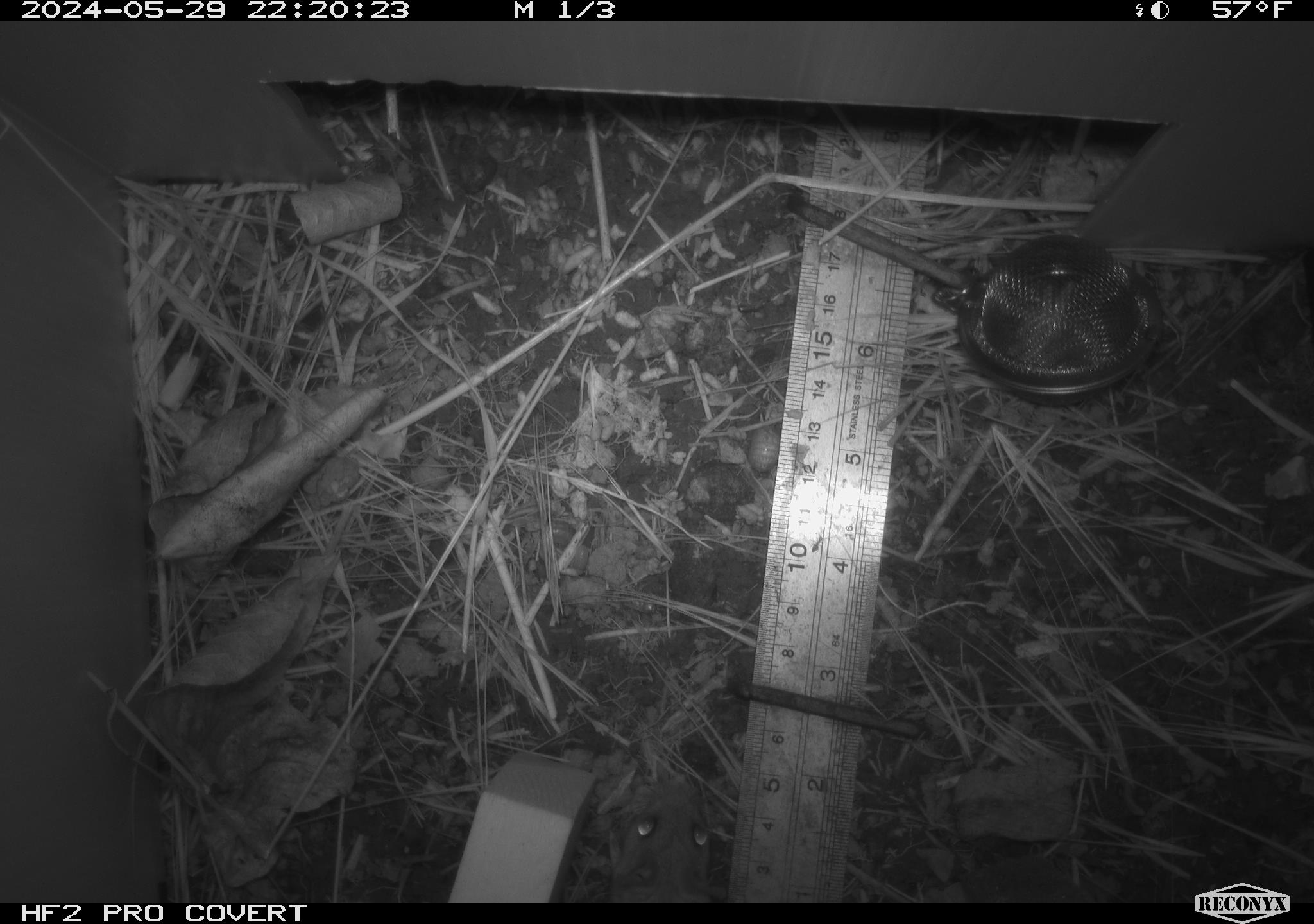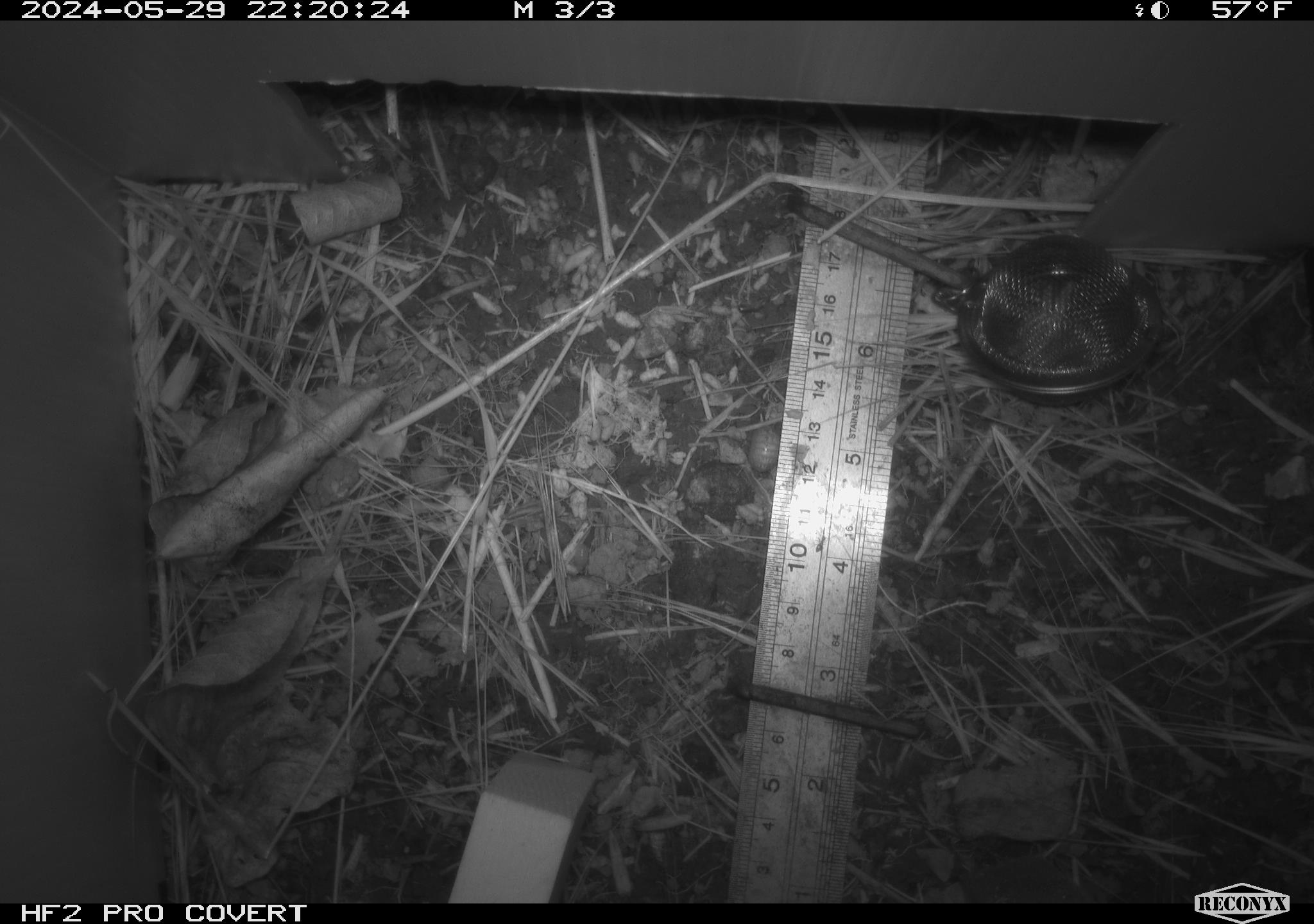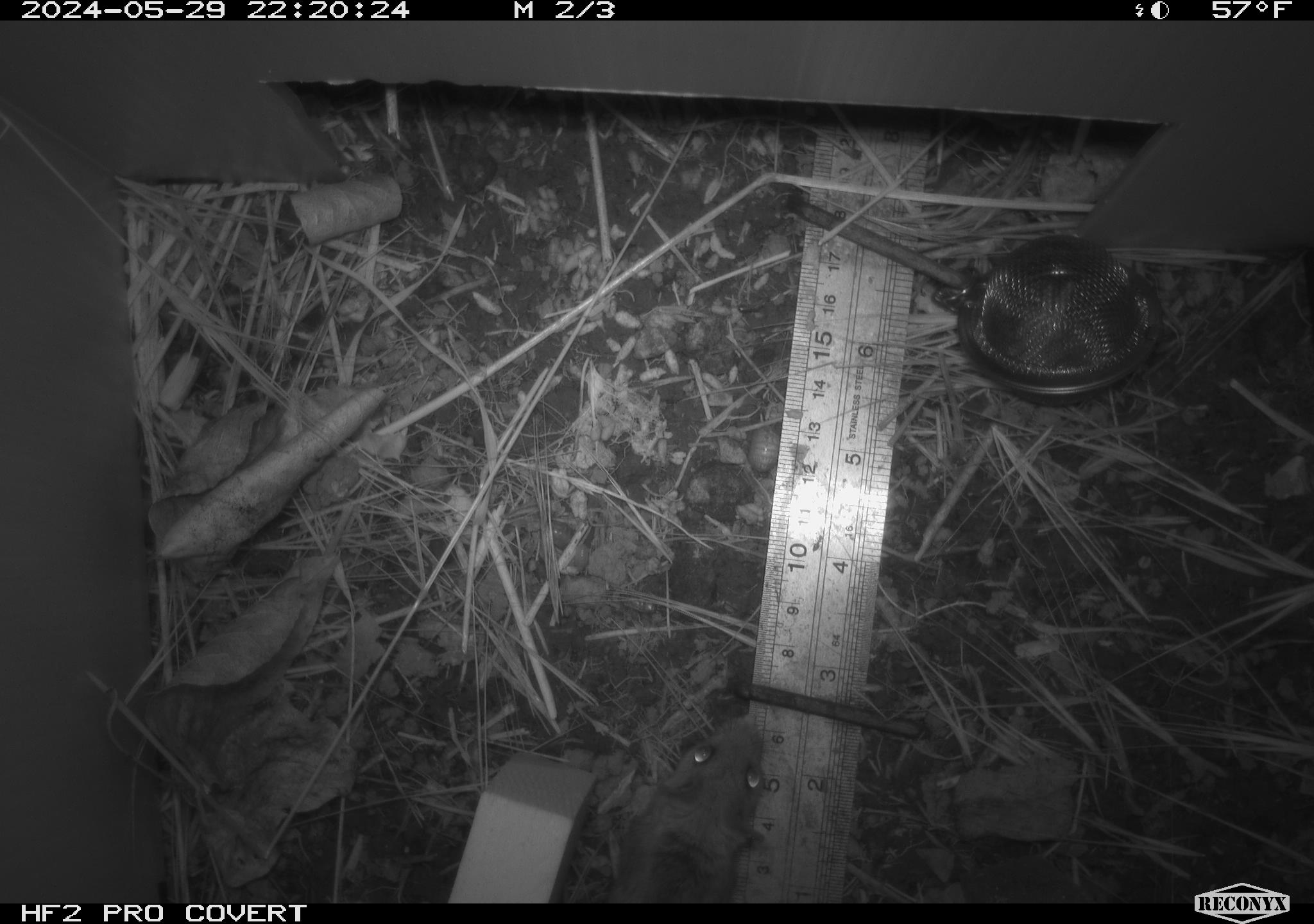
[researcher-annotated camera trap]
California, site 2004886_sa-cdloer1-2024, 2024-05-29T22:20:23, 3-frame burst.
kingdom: Animalia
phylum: Chordata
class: Mammalia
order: Rodentia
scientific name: Rodentia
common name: mouse species